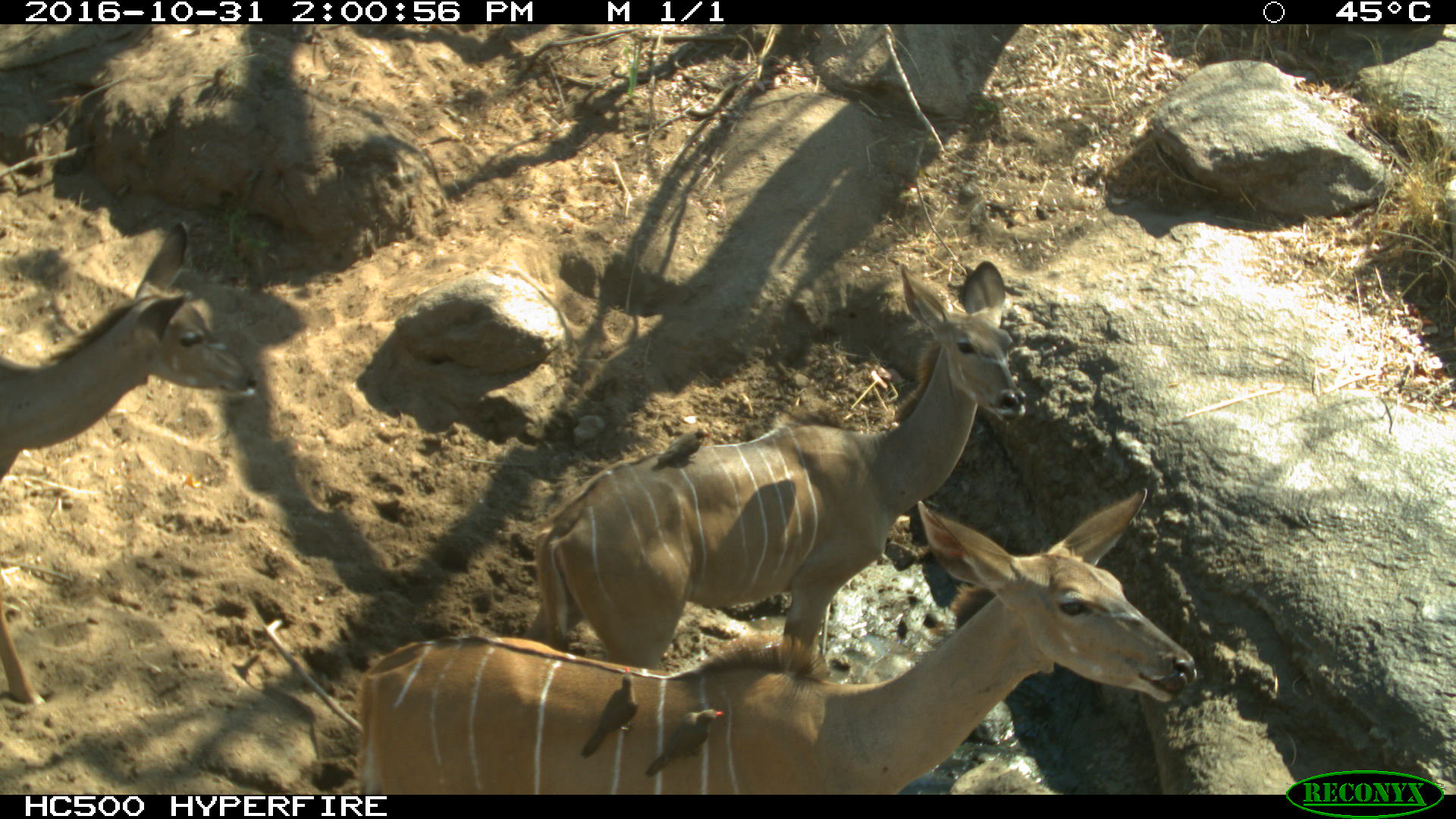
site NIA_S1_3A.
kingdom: Animalia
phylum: Chordata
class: Aves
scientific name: Aves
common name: bird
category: birdother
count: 3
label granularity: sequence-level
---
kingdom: Animalia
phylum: Chordata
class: Mammalia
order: Artiodactyla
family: Bovidae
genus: Tragelaphus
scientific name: Tragelaphus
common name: kudu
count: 3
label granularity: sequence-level